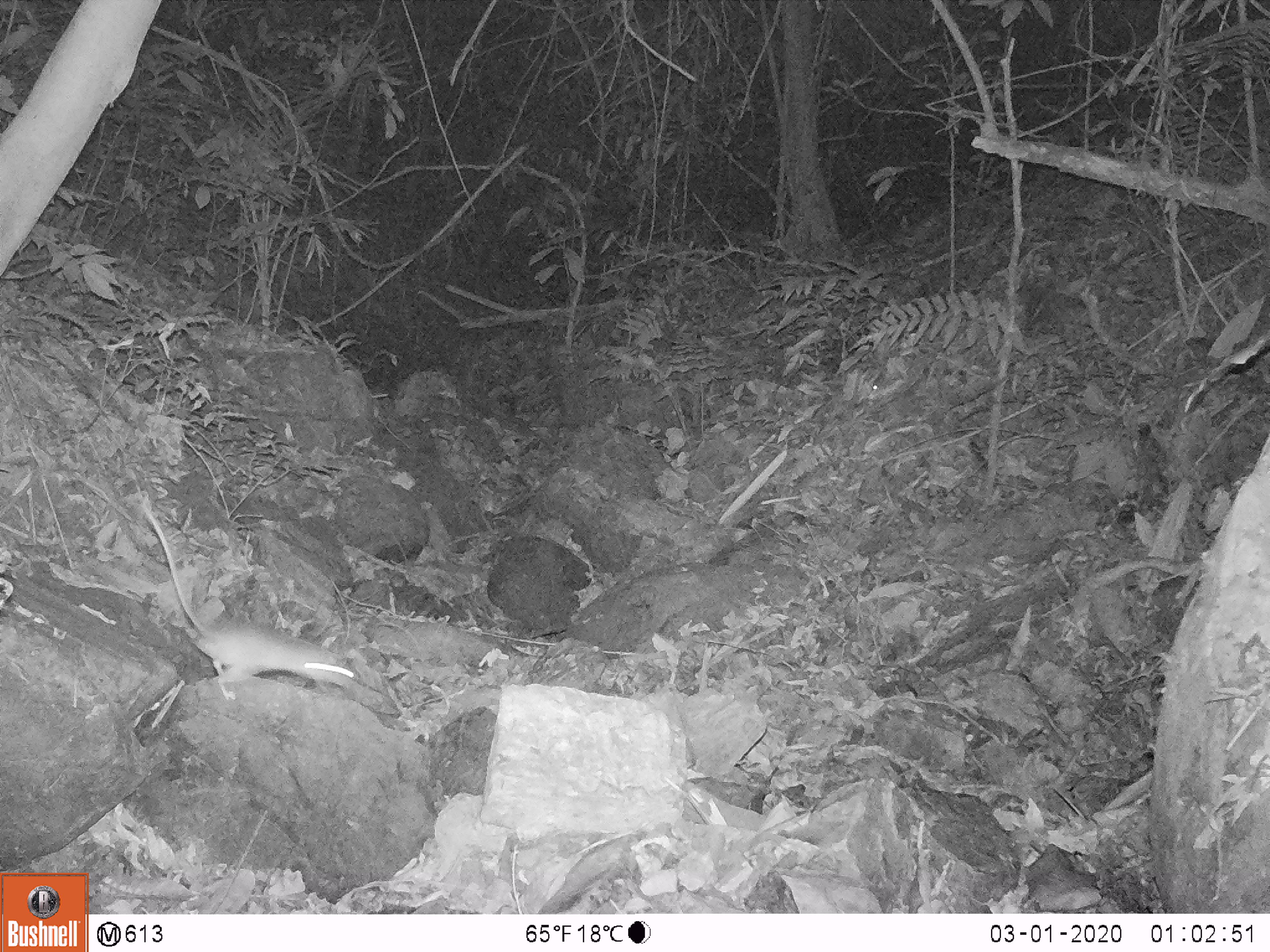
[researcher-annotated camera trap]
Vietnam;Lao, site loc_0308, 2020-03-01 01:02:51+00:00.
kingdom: Animalia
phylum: Chordata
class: Mammalia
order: Rodentia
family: Muridae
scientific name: Muridae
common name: old-world mice and rats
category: unidentified murid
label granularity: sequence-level